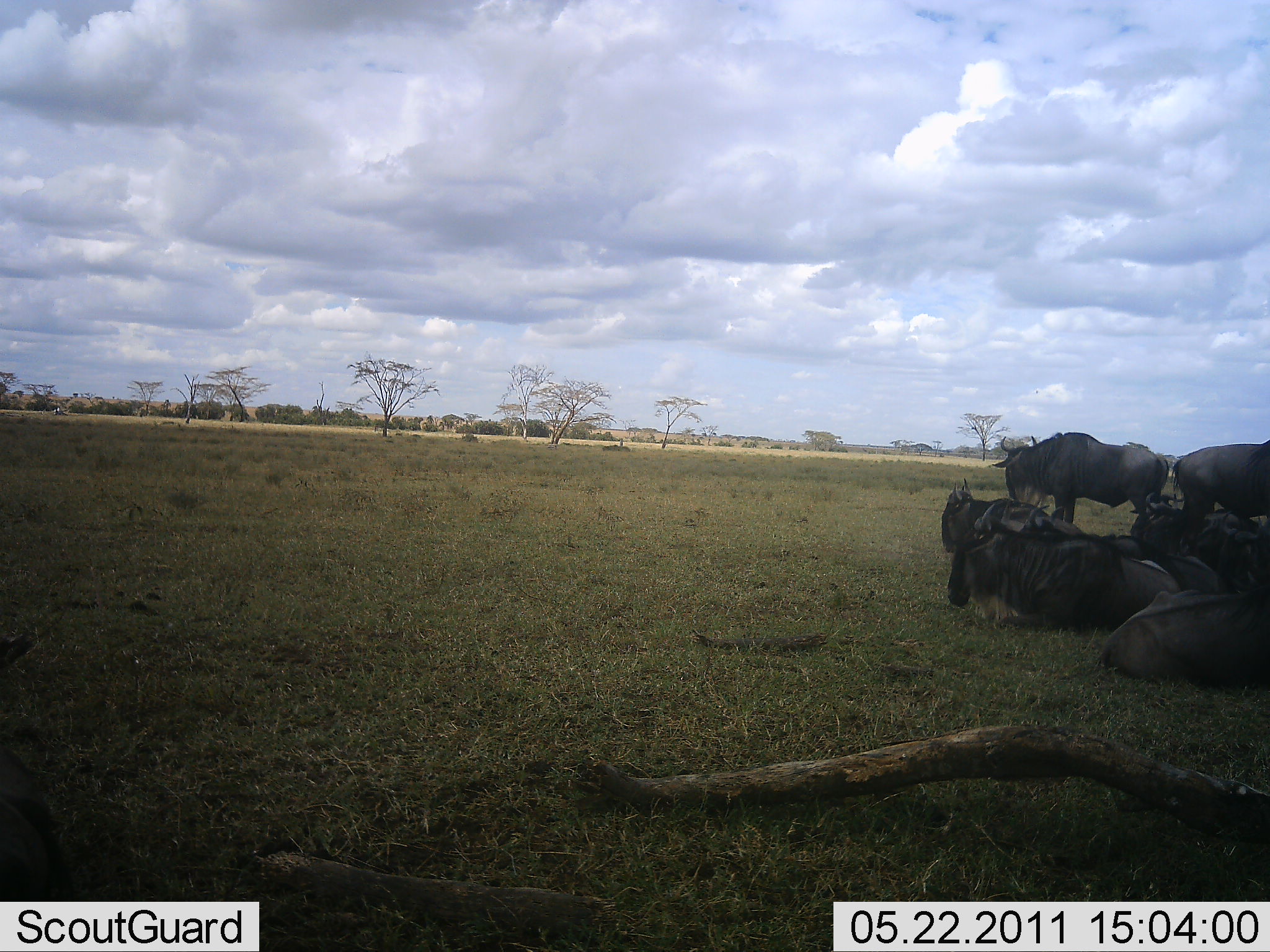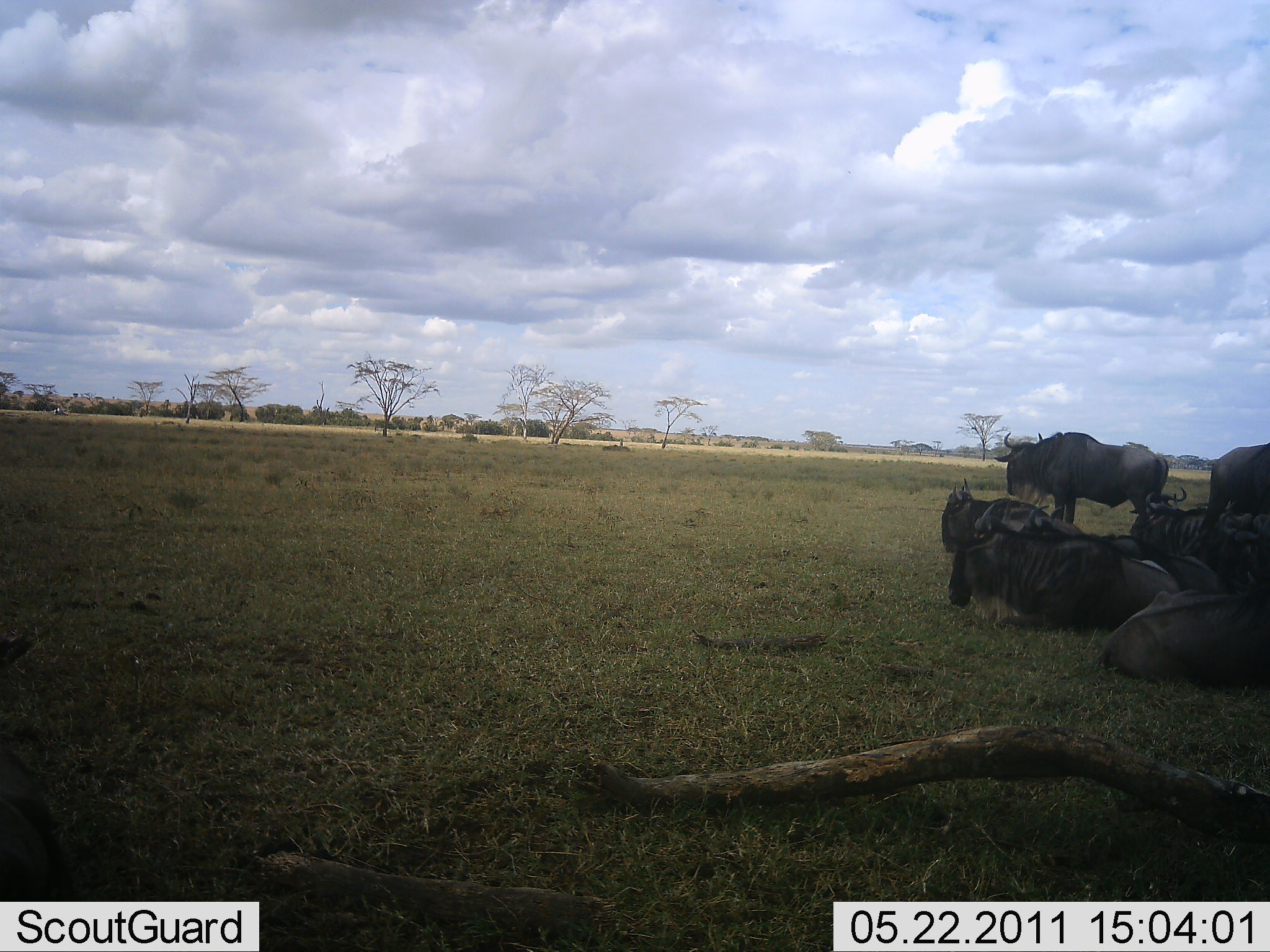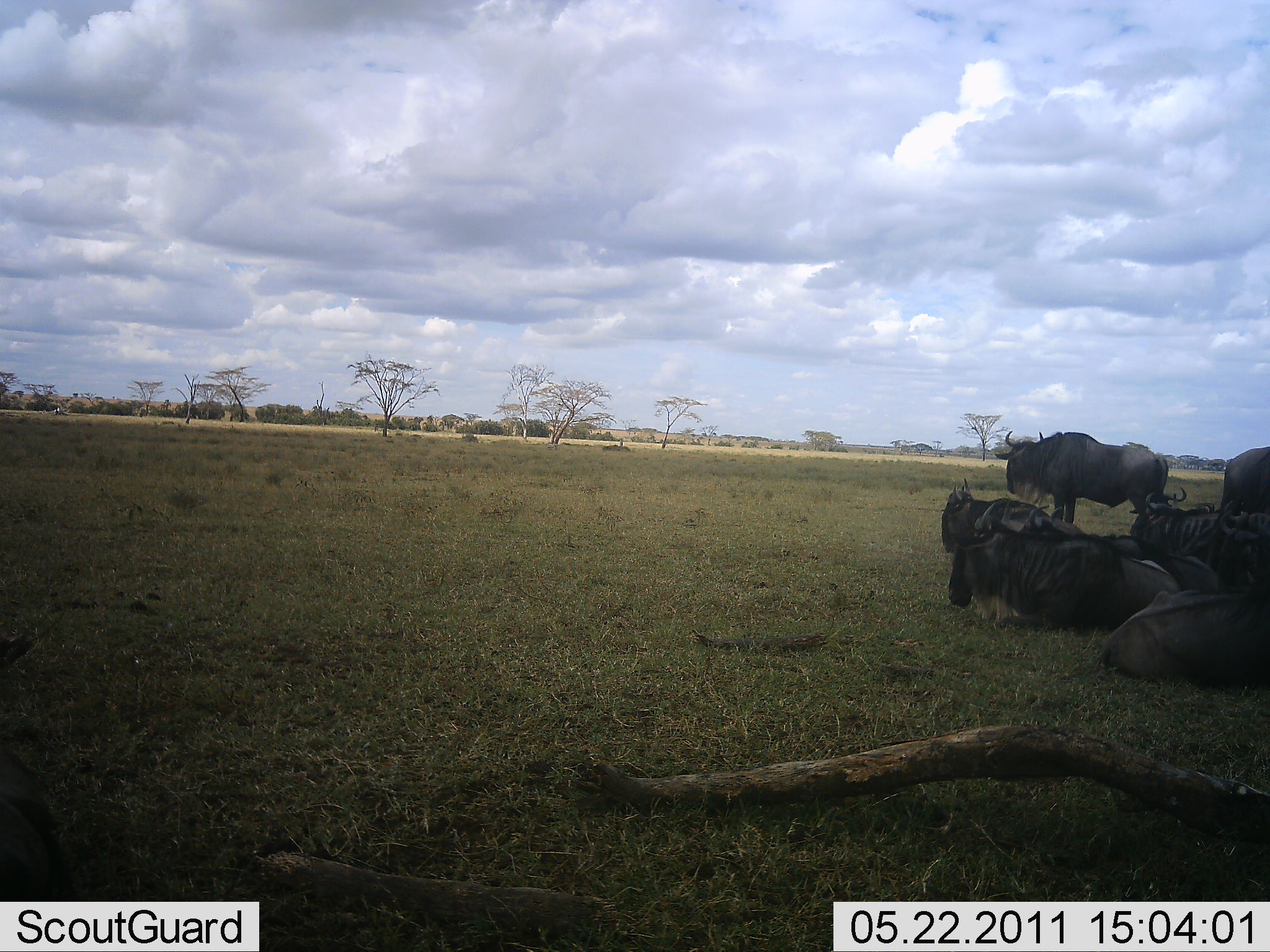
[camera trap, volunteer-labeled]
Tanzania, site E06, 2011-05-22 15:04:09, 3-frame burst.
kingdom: Animalia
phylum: Chordata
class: Mammalia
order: Artiodactyla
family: Bovidae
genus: Connochaetes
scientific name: Connochaetes taurinus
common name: blue wildebeest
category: wildebeest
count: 6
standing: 75%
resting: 100%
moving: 8%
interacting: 0%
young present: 0%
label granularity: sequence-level